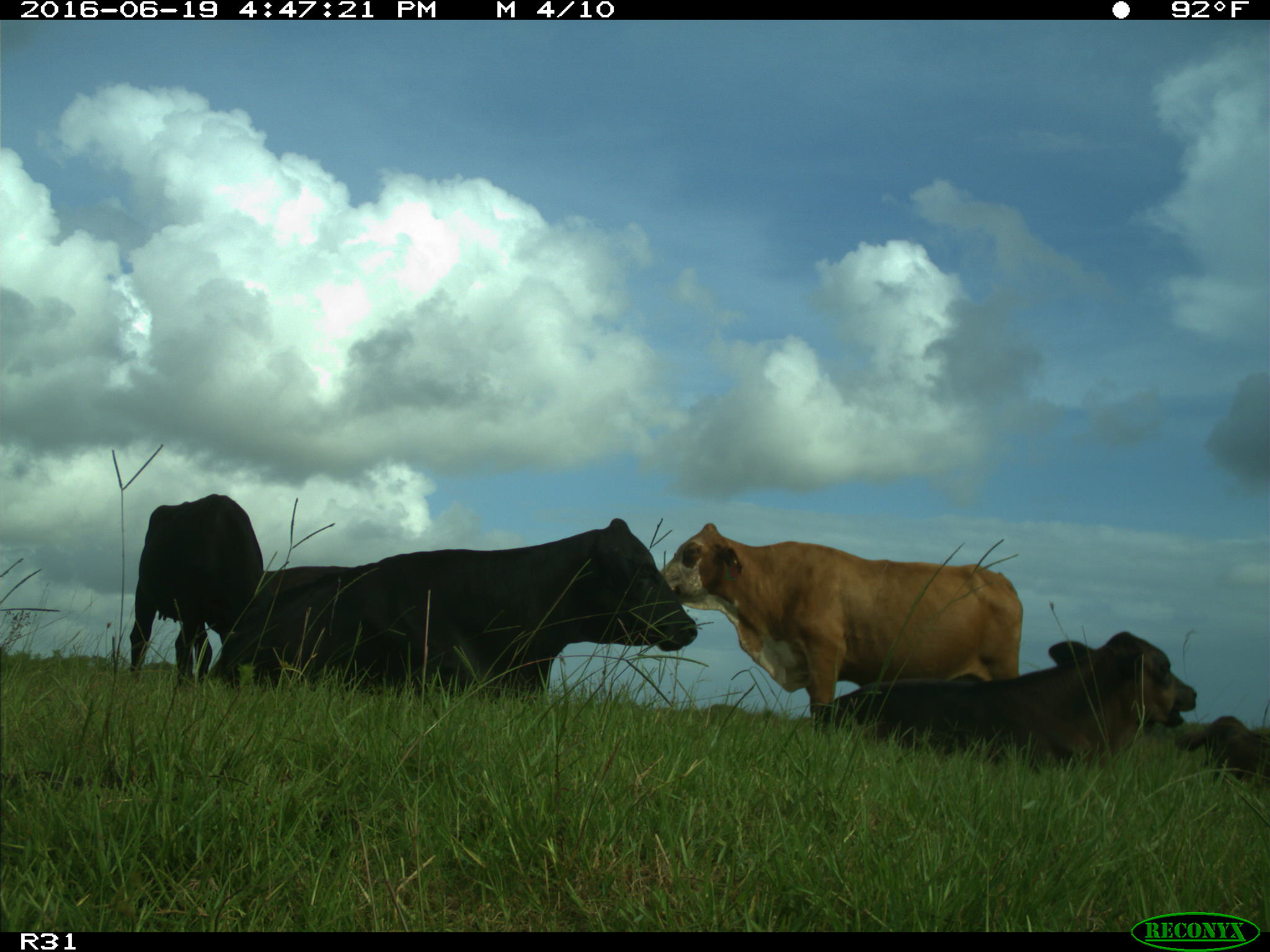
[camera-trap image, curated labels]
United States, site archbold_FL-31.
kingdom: Animalia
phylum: Chordata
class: Mammalia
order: Artiodactyla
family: Bovidae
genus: Bos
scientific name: Bos taurus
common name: domestic cow